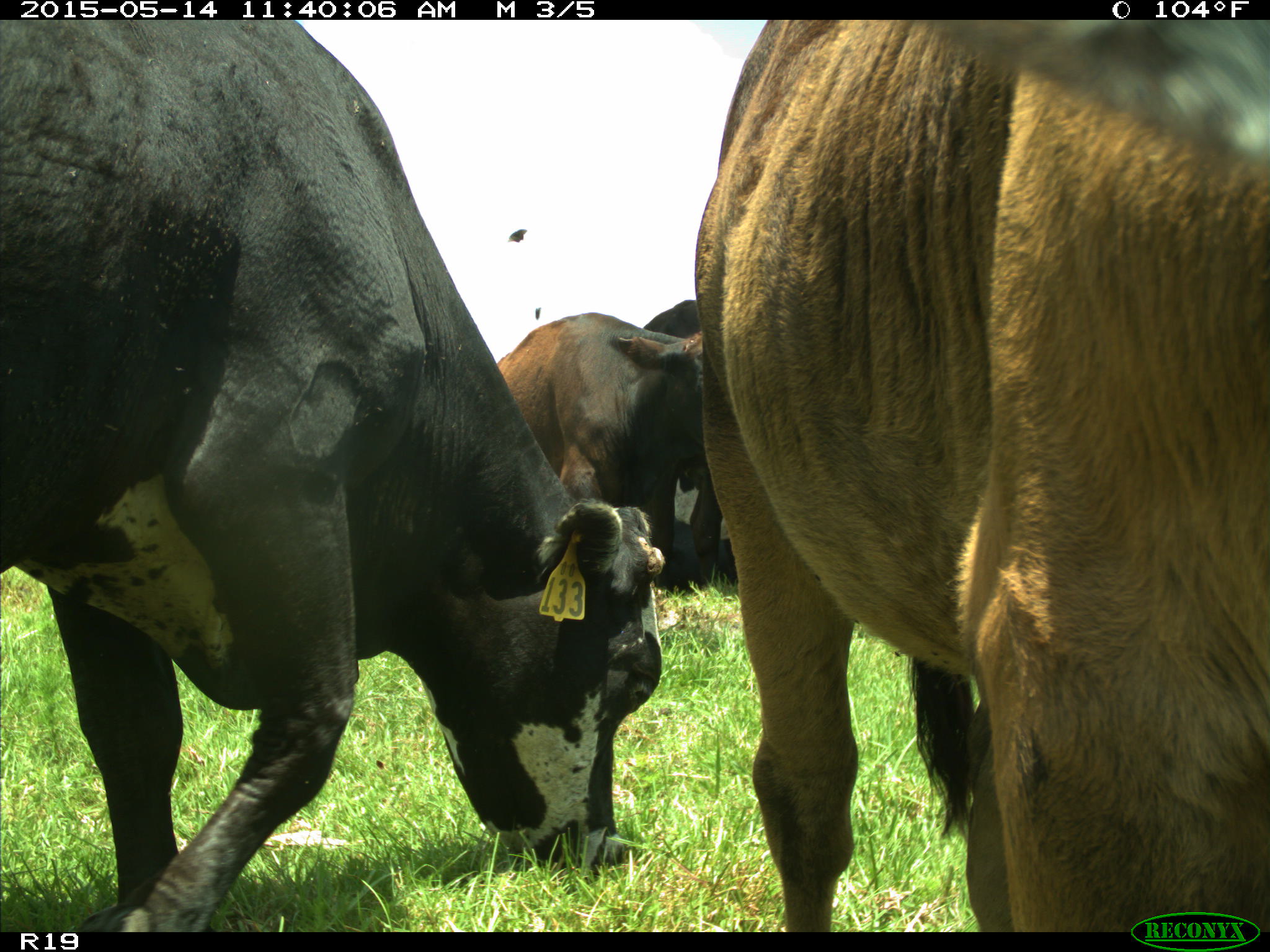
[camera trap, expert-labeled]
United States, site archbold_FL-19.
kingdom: Animalia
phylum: Chordata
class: Mammalia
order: Artiodactyla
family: Bovidae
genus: Bos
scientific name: Bos taurus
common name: domestic cow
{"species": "Bos taurus (domestic cow)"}